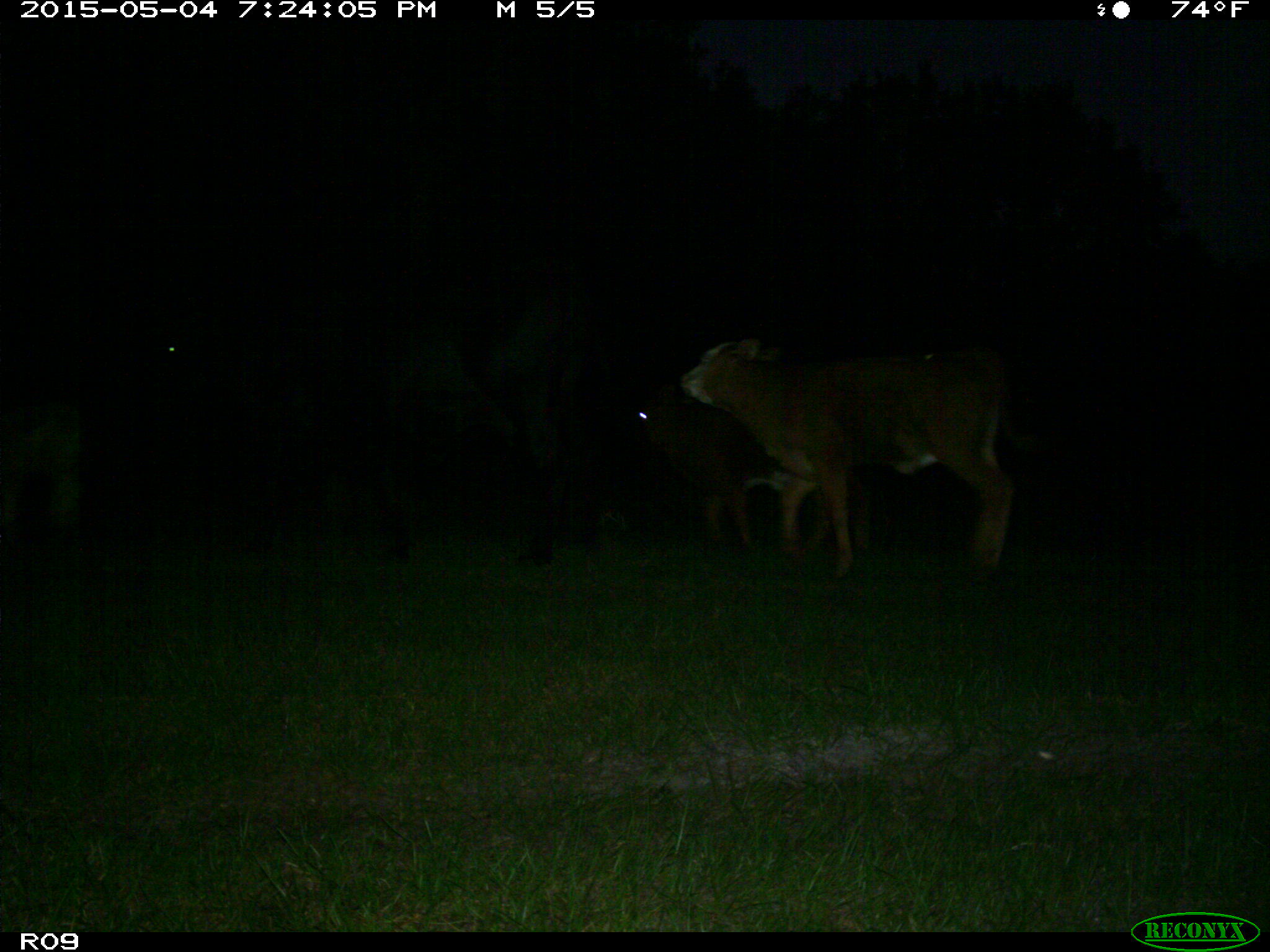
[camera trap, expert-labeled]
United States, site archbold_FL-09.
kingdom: Animalia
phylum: Chordata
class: Mammalia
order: Artiodactyla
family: Bovidae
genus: Bos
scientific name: Bos taurus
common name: domestic cow